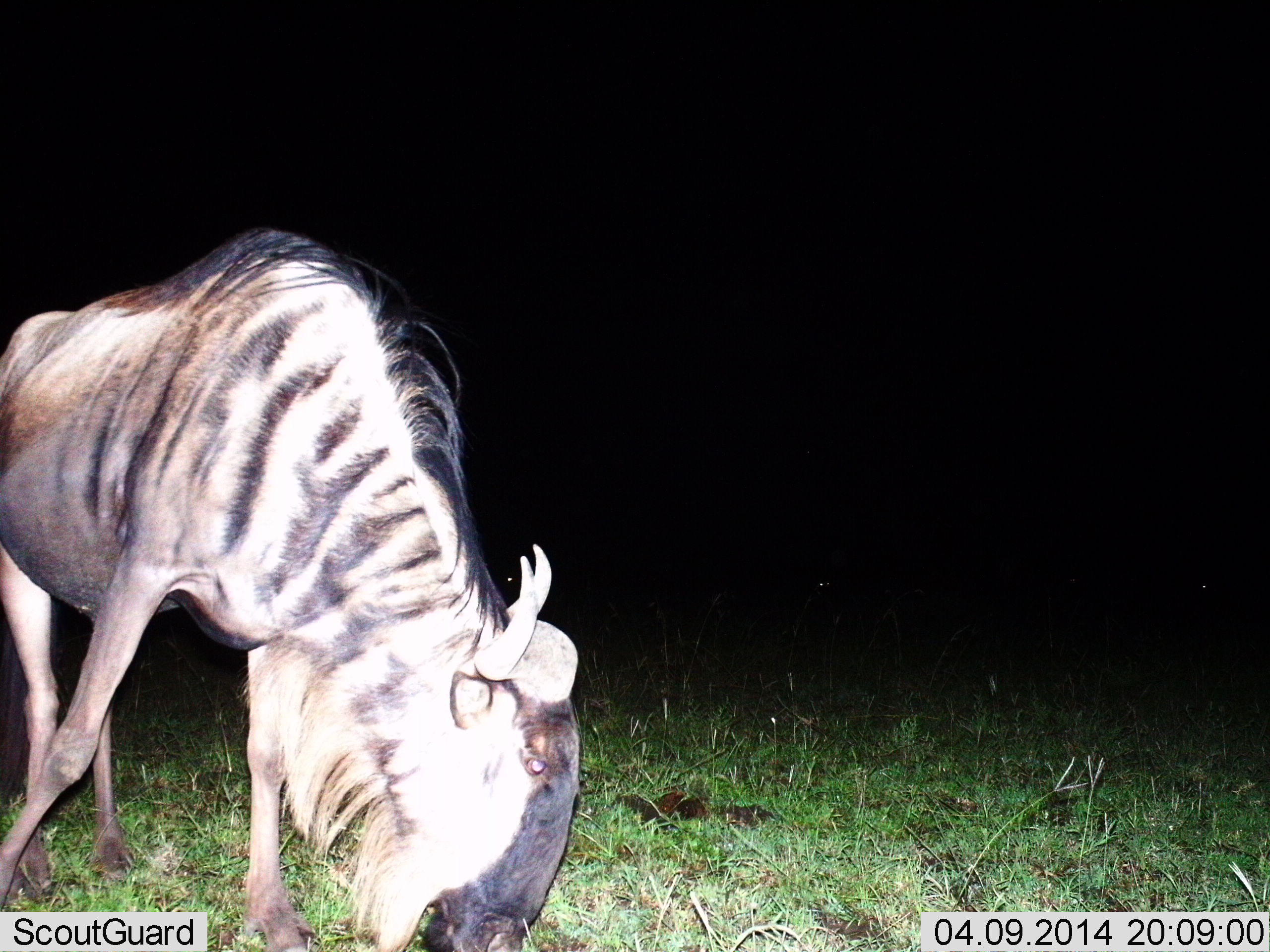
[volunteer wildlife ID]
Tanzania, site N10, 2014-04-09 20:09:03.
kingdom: Animalia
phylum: Chordata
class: Mammalia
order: Artiodactyla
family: Bovidae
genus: Connochaetes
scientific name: Connochaetes taurinus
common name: blue wildebeest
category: wildebeest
Wildebeest (blue wildebeest) (Connochaetes taurinus), count 1. Behavior (volunteer vote fractions): standing 33%, resting 3%, moving 0%, interacting 0%. Young present (vote fraction): 0%. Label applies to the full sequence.